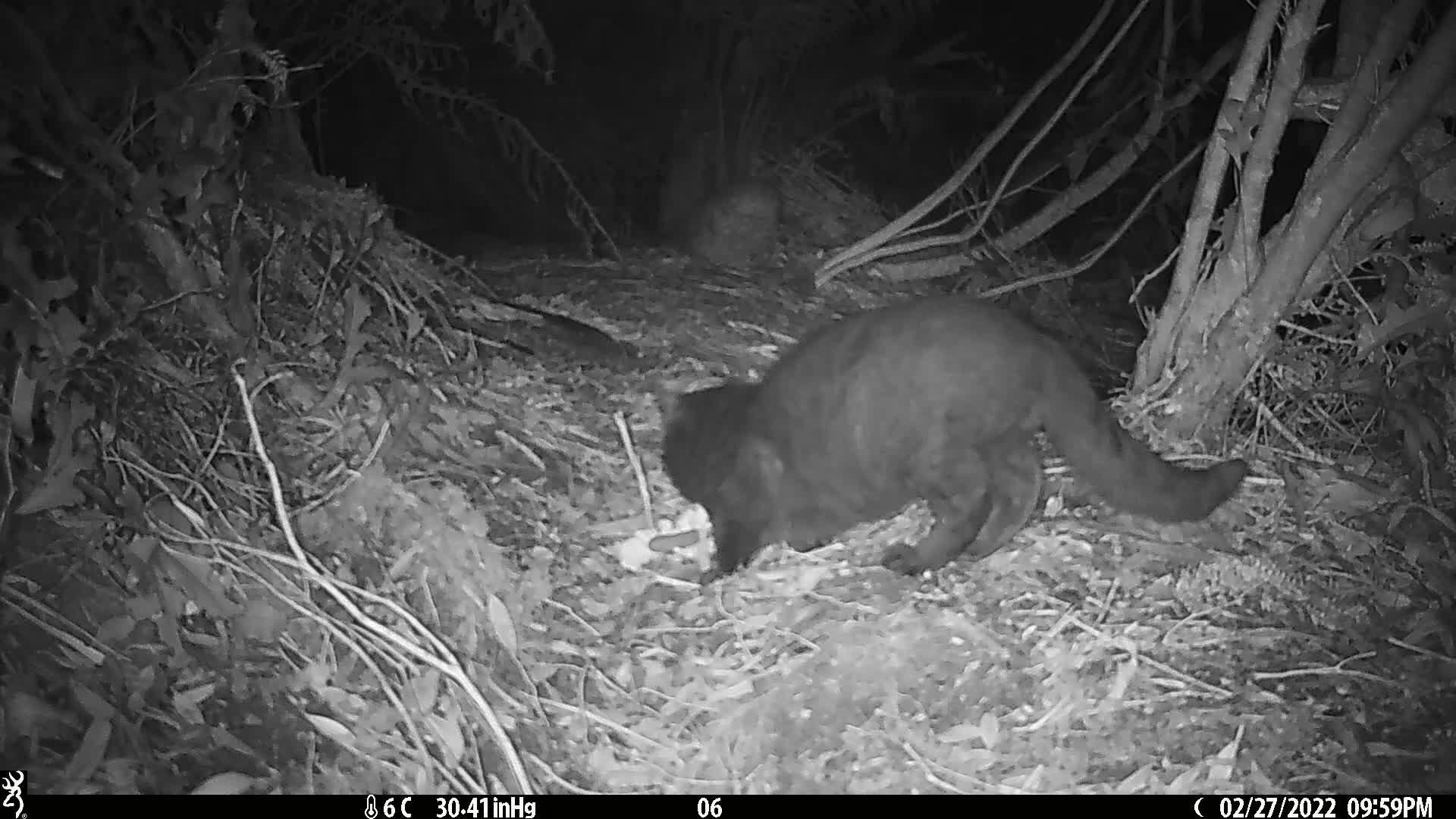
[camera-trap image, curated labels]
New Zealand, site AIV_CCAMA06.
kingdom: Animalia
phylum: Chordata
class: Mammalia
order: Carnivora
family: Felidae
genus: Felis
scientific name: Felis catus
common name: domestic cat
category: cat